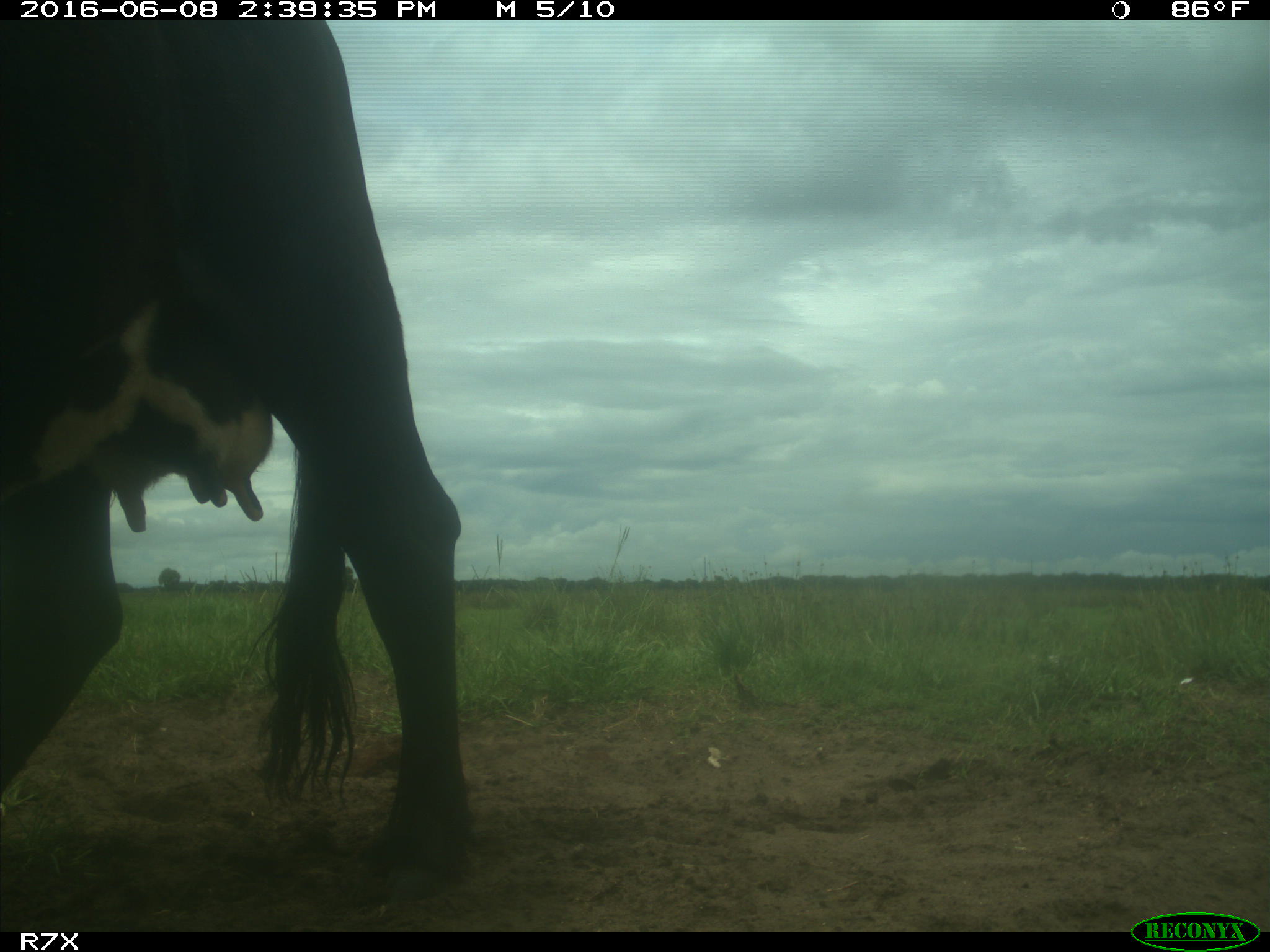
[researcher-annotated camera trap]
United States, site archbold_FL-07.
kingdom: Animalia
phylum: Chordata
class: Mammalia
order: Artiodactyla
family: Bovidae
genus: Bos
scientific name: Bos taurus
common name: domestic cow